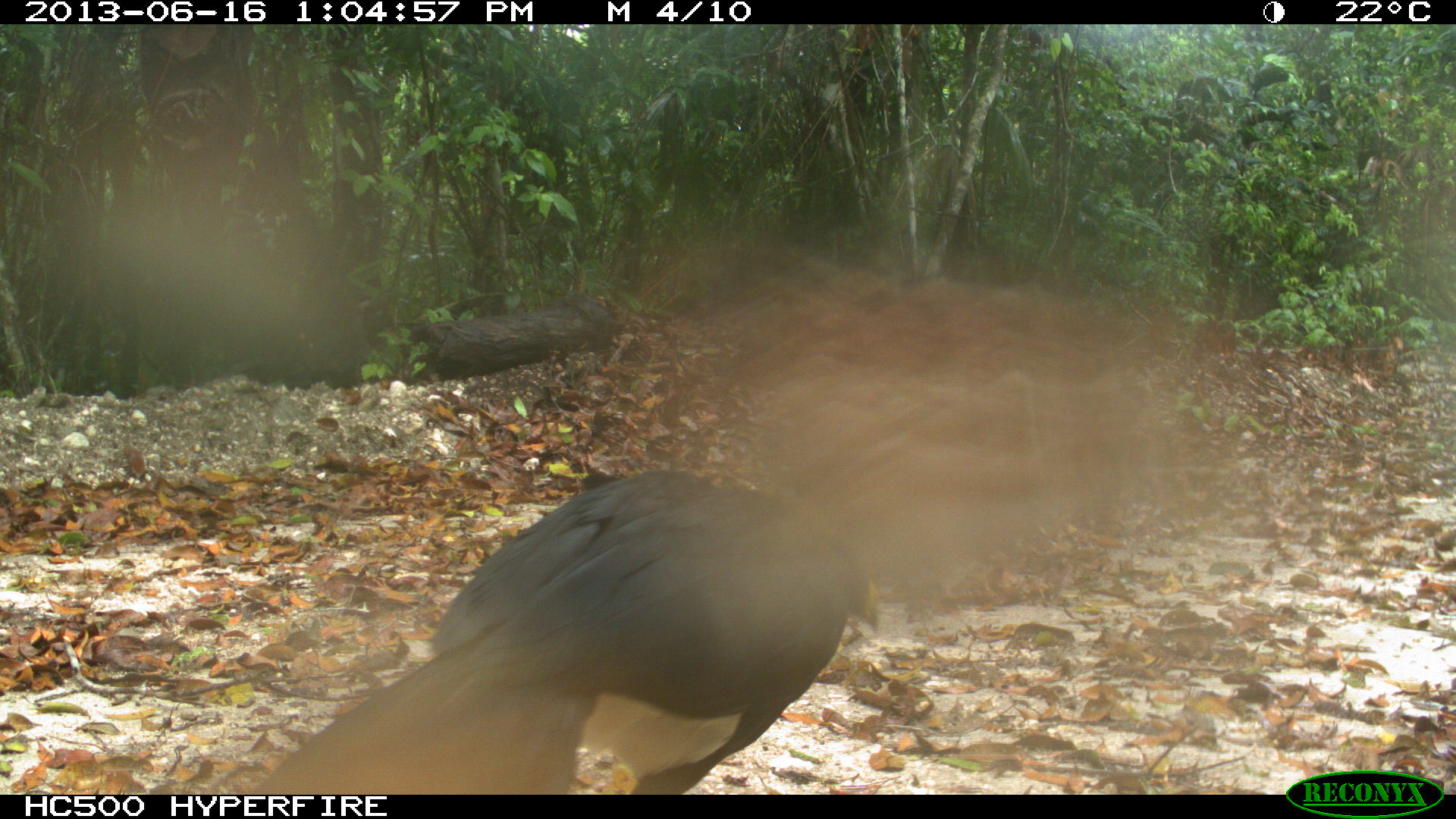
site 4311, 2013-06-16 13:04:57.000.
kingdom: Animalia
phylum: Chordata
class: Aves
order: Galliformes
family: Cracidae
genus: Crax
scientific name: Crax rubra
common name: great curassow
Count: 1.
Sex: male.